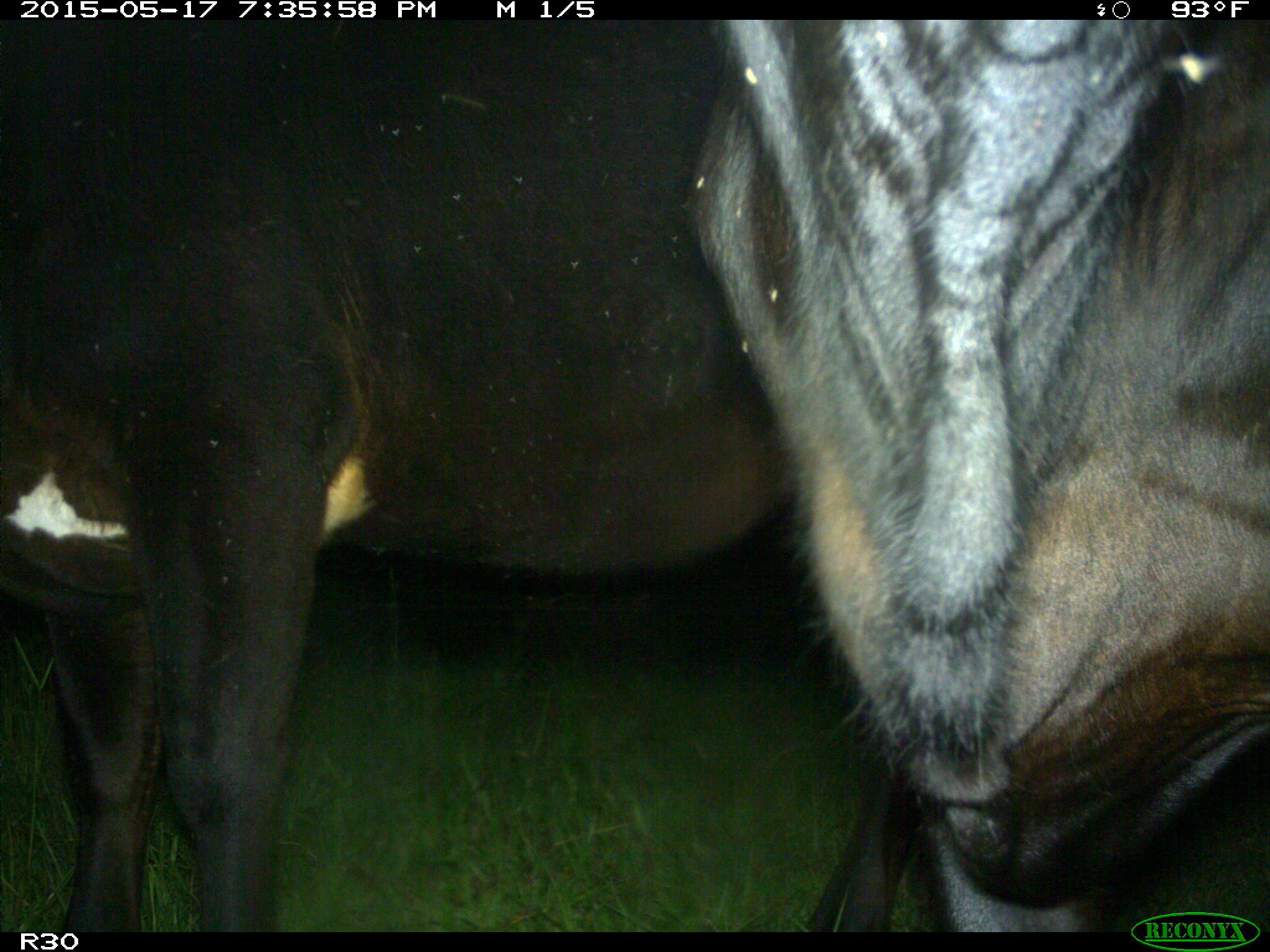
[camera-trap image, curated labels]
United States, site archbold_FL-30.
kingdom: Animalia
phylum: Chordata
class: Mammalia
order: Artiodactyla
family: Bovidae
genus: Bos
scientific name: Bos taurus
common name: domestic cow